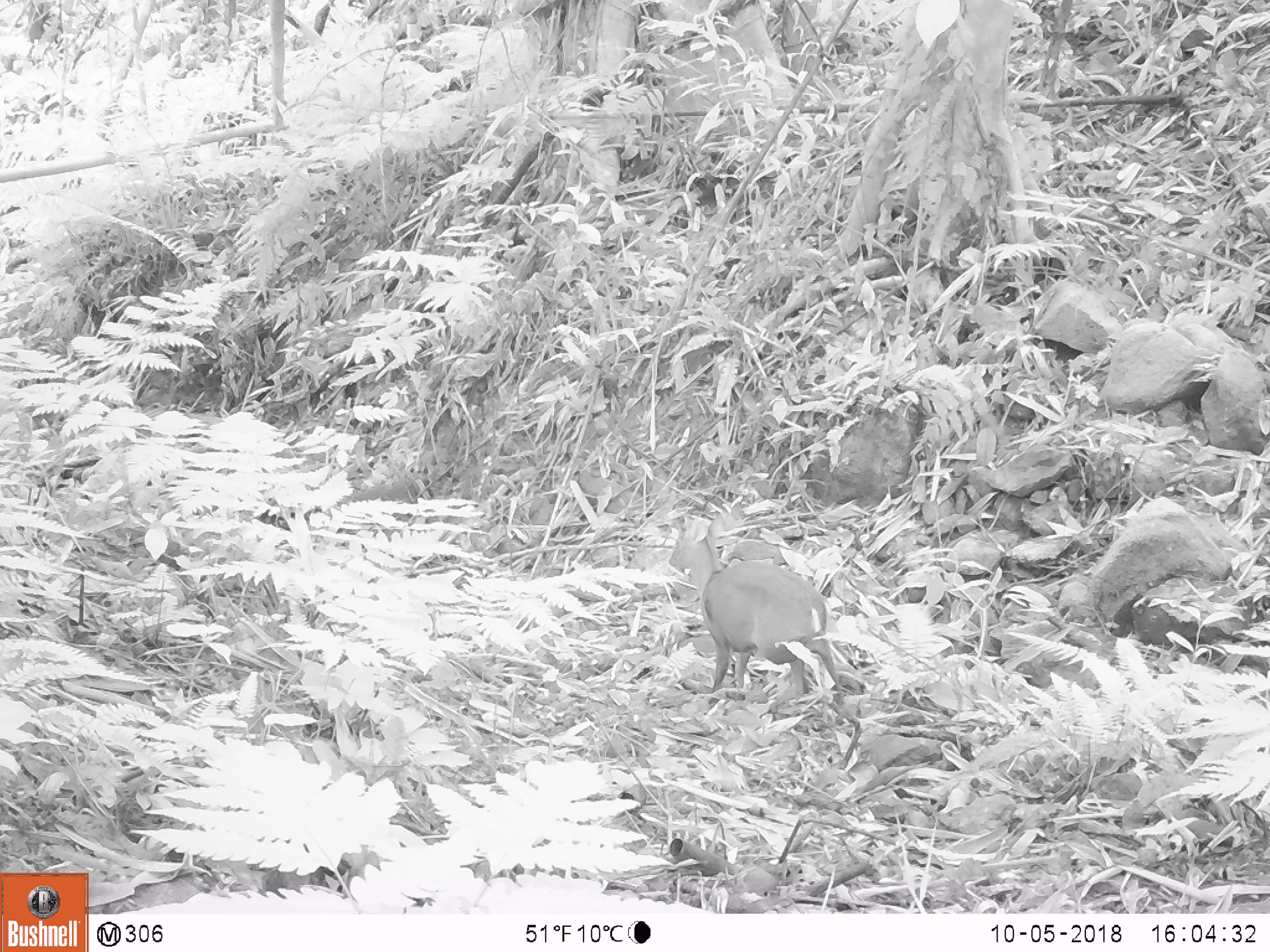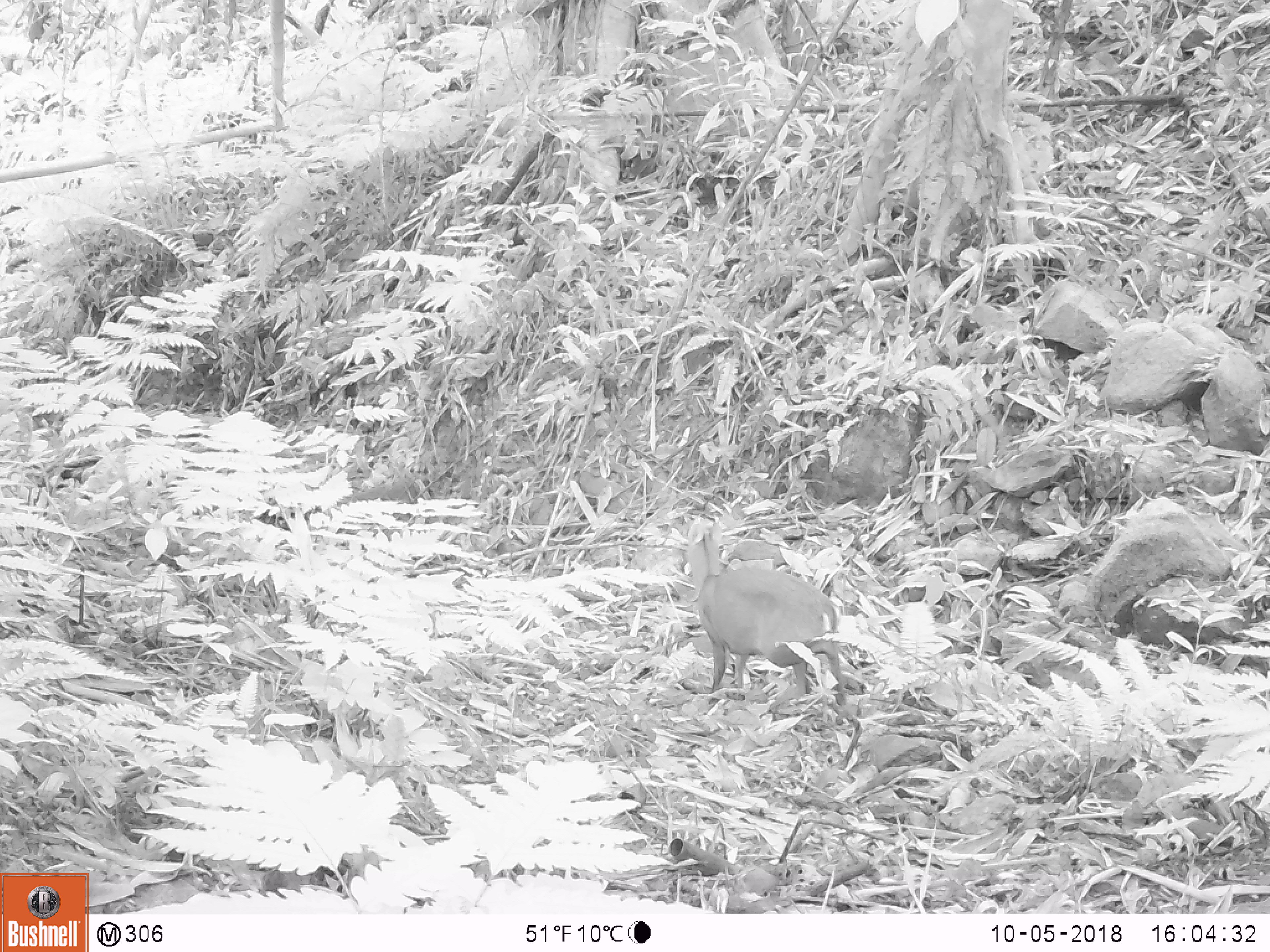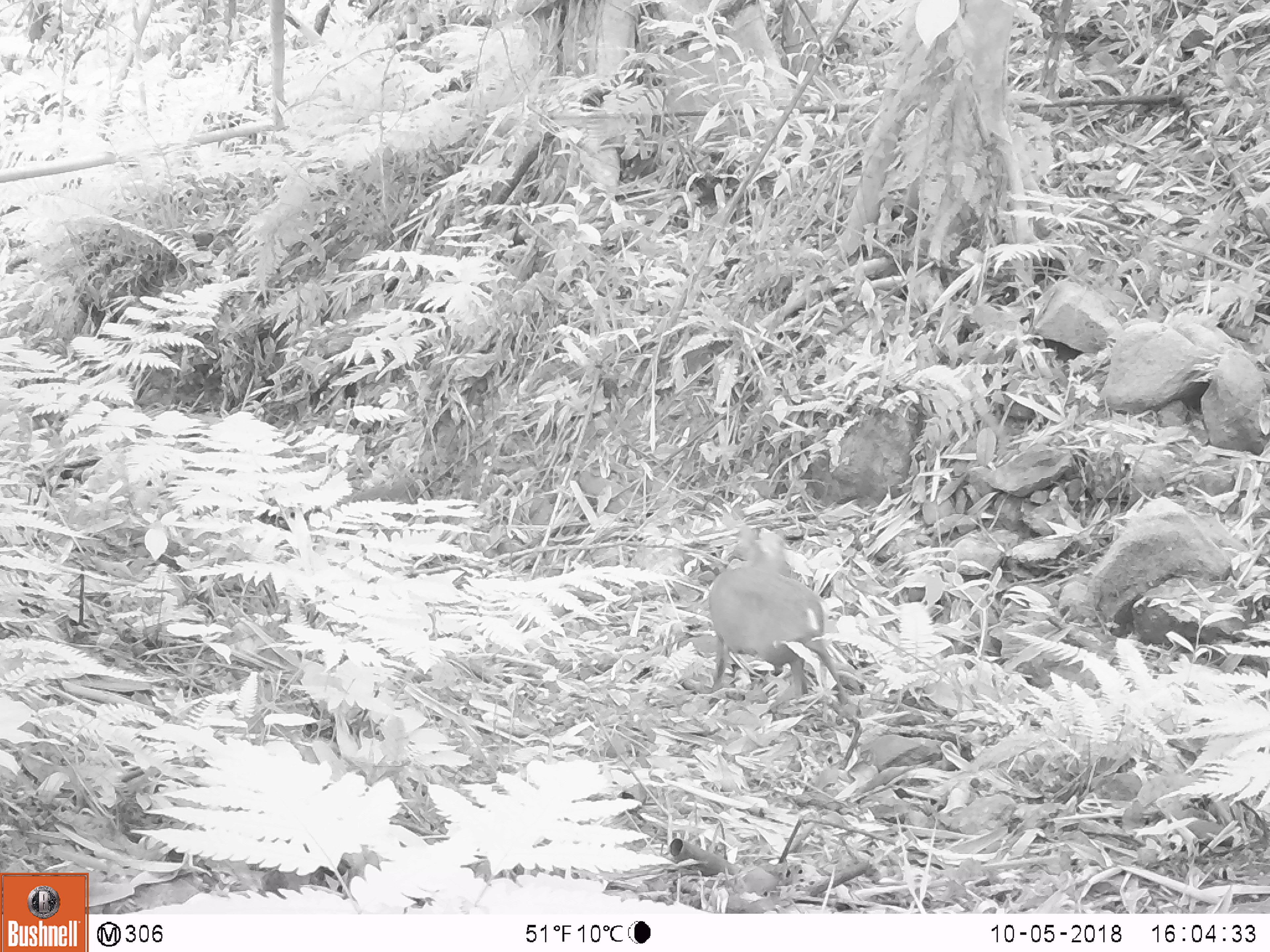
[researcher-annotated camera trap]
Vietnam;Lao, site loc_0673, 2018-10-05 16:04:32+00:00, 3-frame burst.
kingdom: Animalia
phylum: Chordata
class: Mammalia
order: Artiodactyla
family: Cervidae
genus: Muntiacus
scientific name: Muntiacus rooseveltorum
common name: roosevelt's muntjac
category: roosevelts muntjac group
Roosevelts muntjac group (roosevelt's muntjac) (Muntiacus rooseveltorum). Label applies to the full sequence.